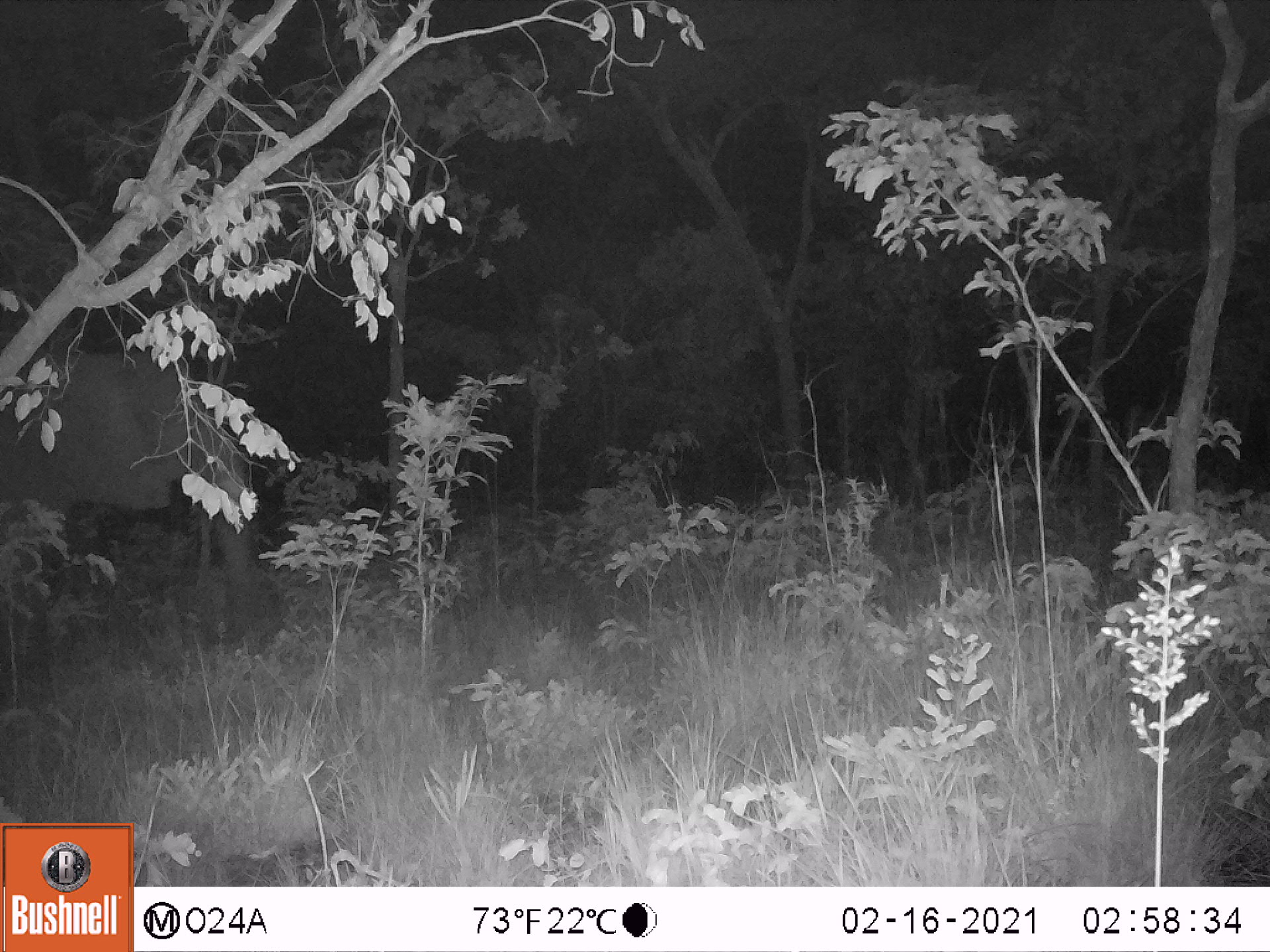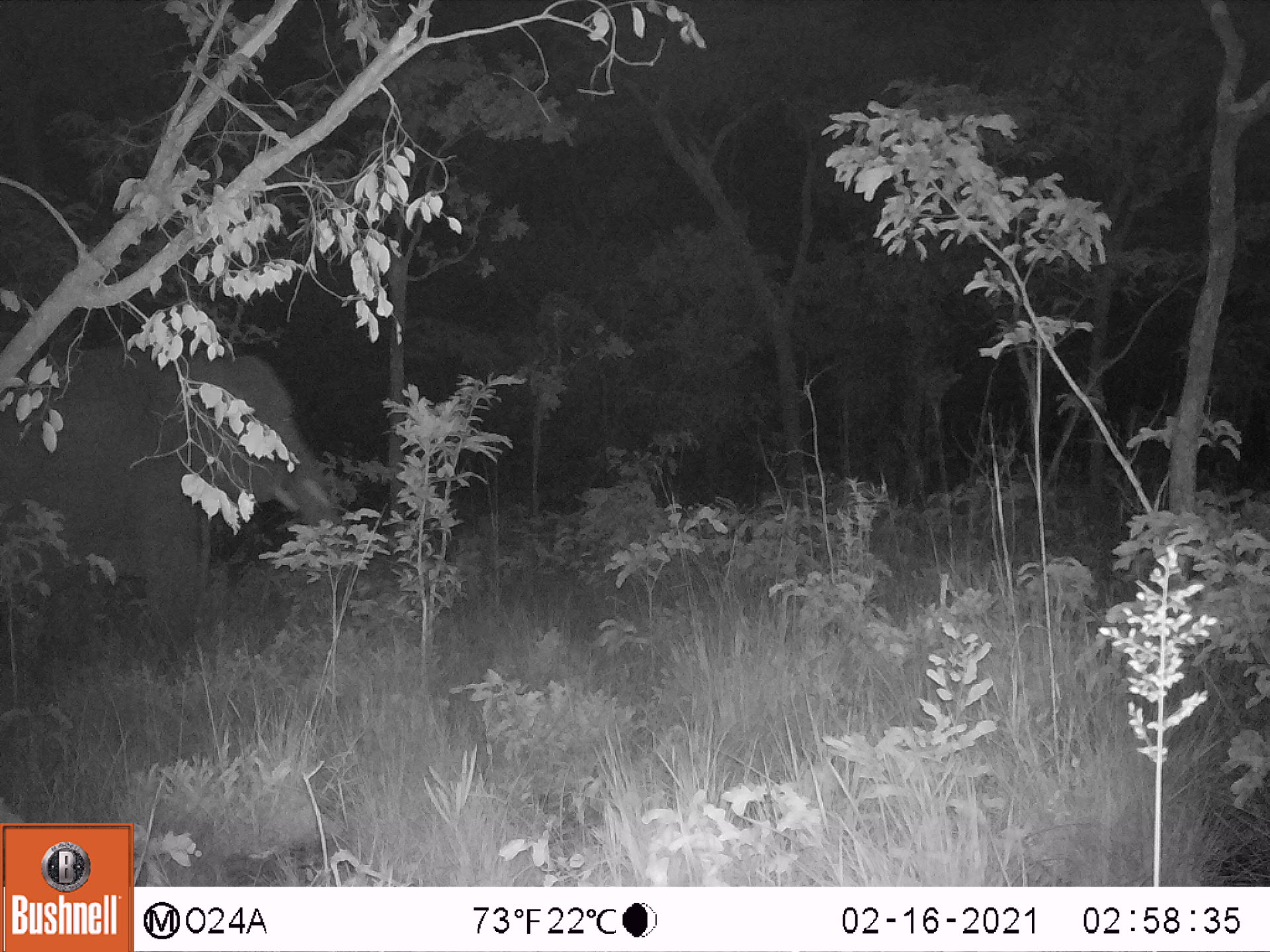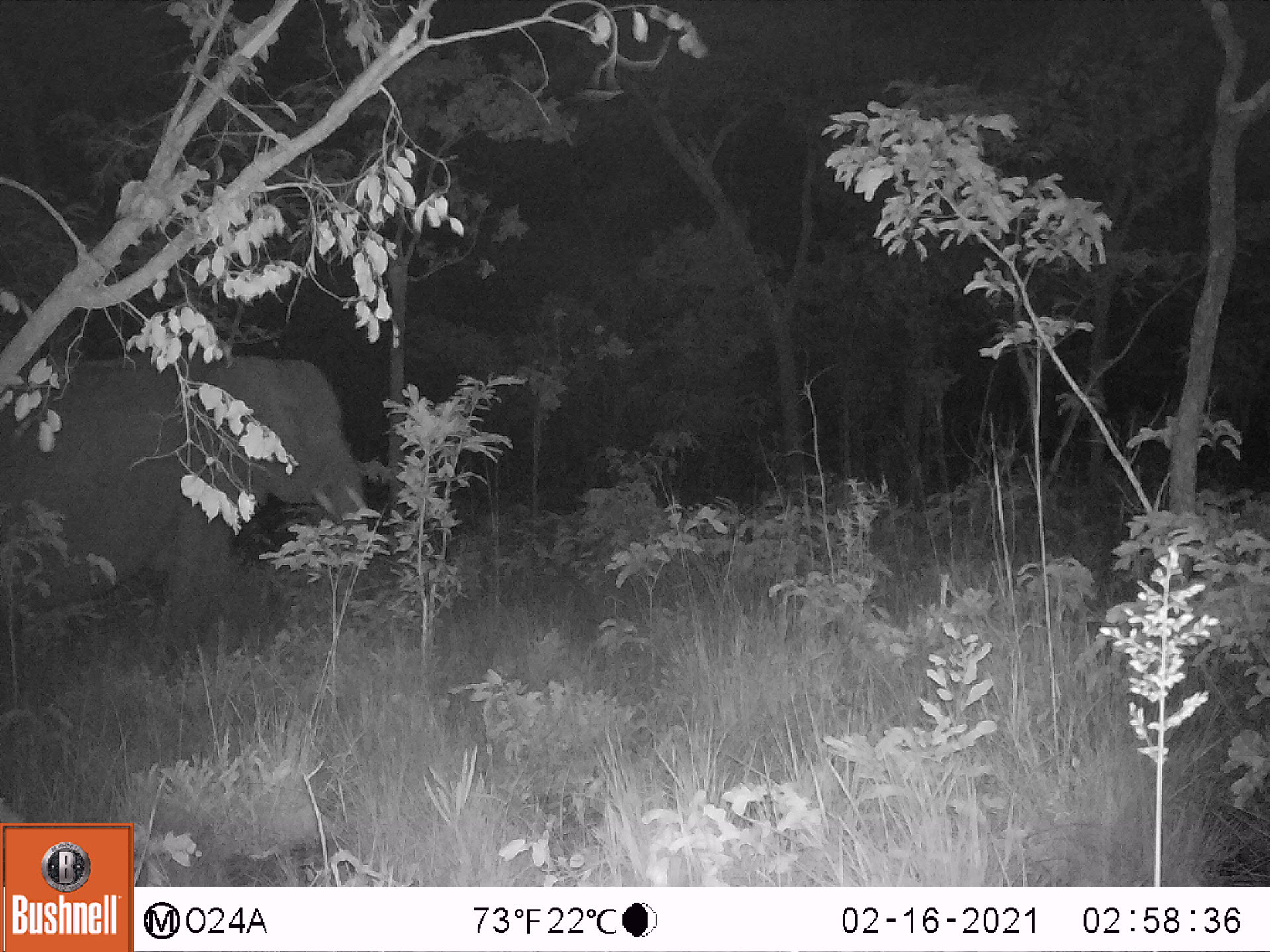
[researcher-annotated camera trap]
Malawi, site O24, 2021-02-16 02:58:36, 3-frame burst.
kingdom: Animalia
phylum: Chordata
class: Mammalia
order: Proboscidea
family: Elephantidae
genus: Loxodonta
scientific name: Loxodonta africana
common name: african savanna elephant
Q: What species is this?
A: African savanna elephant (Loxodonta africana).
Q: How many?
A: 1.